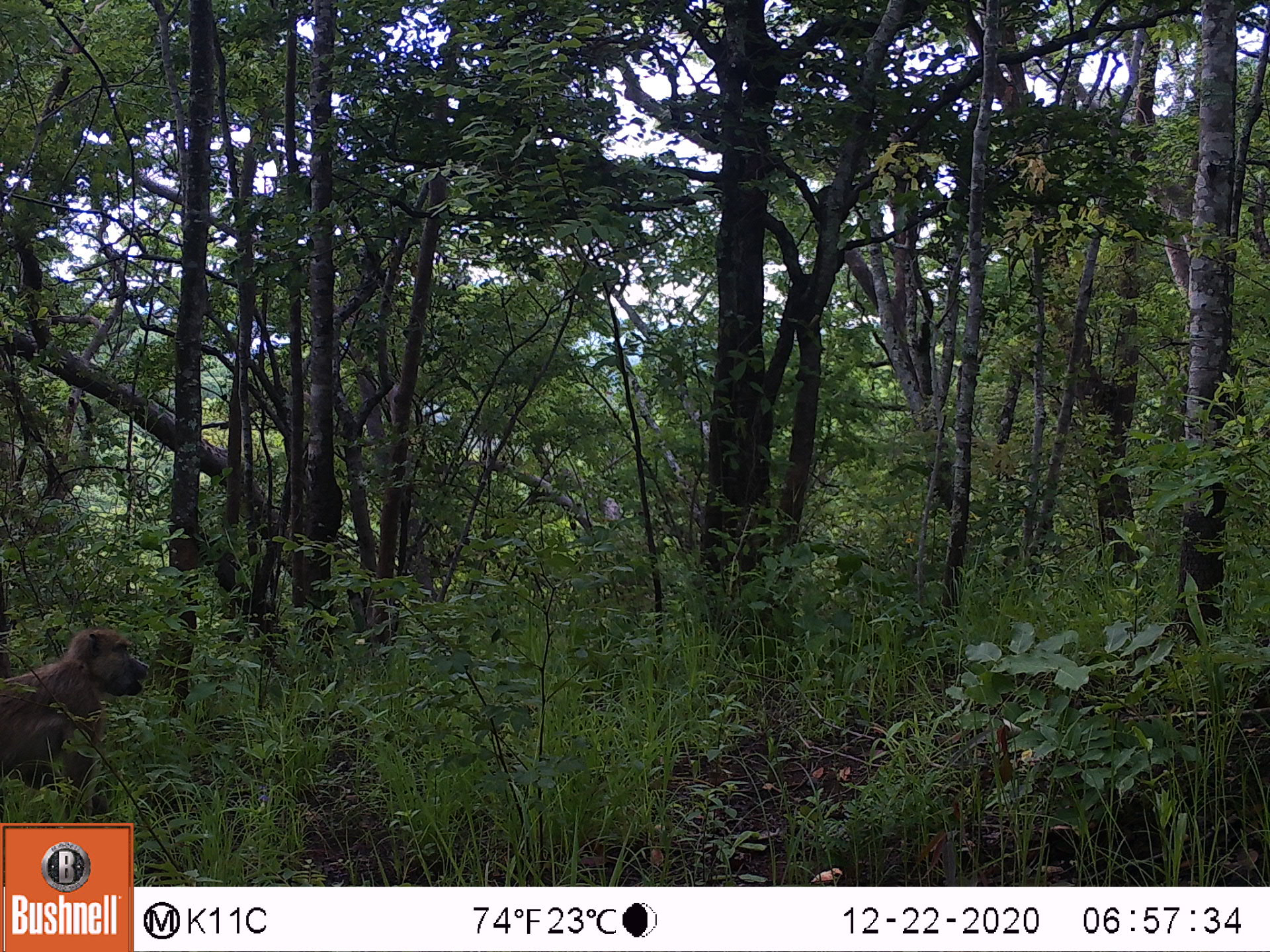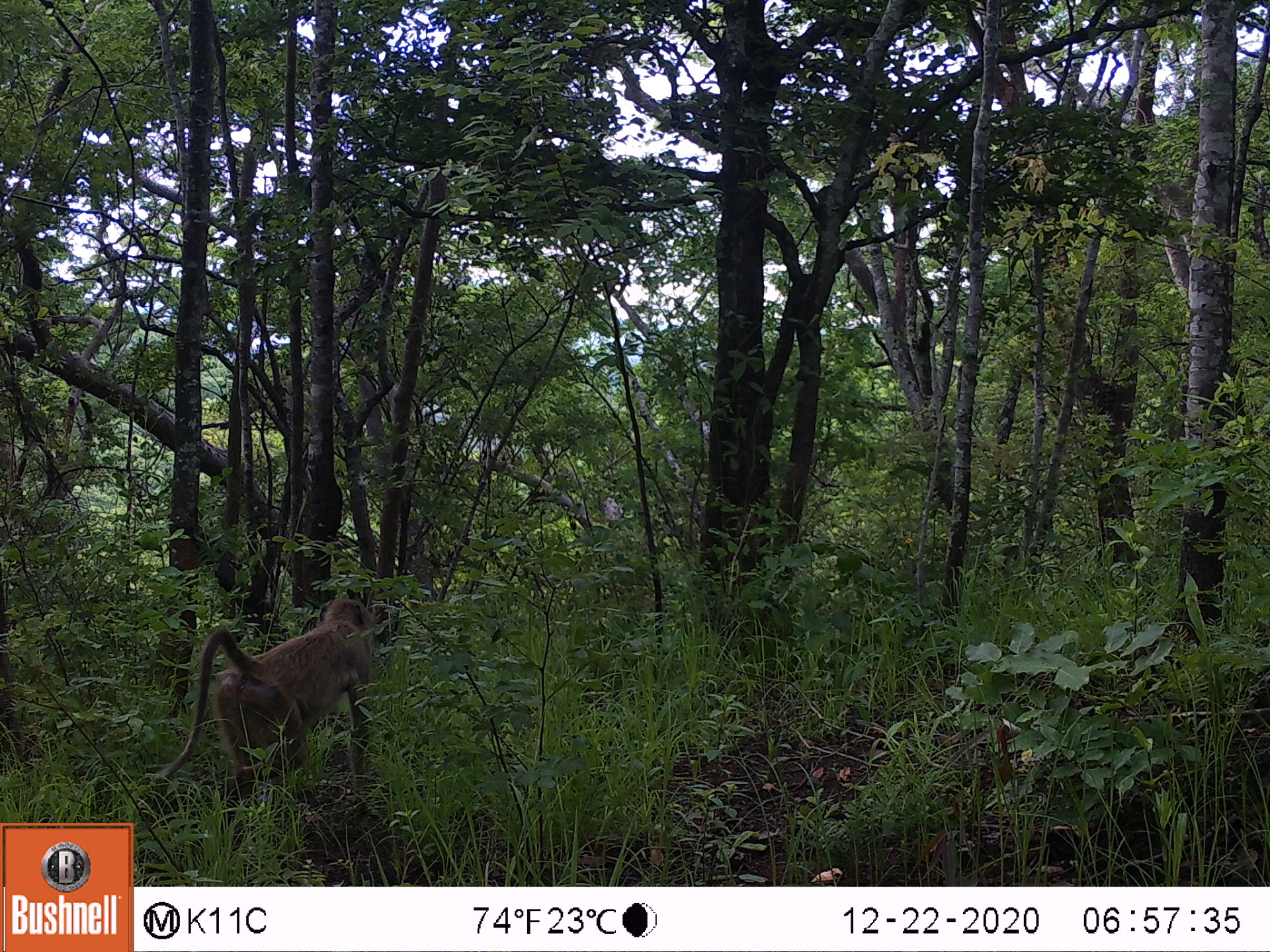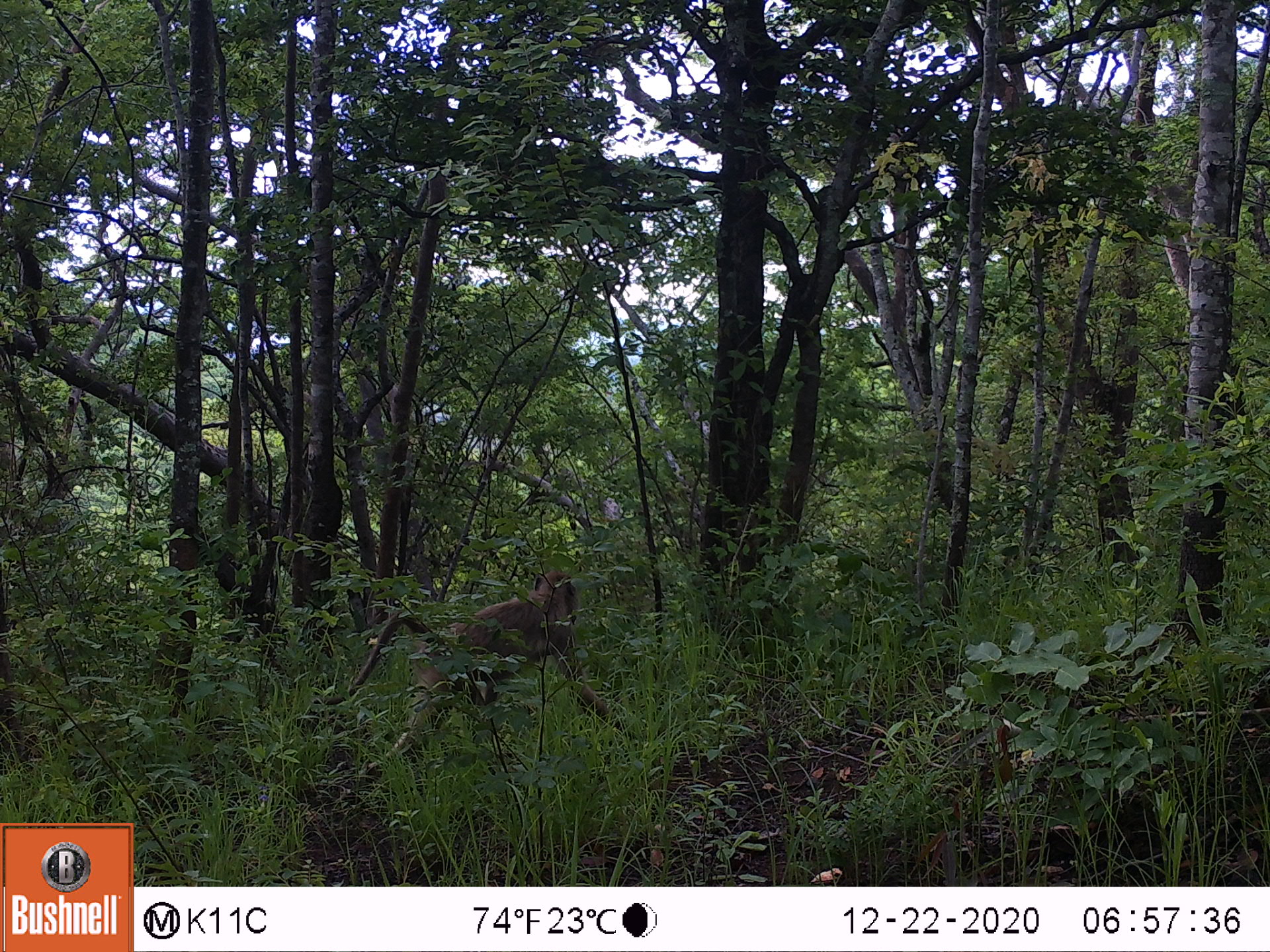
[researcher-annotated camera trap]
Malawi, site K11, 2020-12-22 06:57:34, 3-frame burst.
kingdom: Animalia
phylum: Chordata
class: Mammalia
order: Primates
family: Cercopithecidae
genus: Papio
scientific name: Papio cynocephalus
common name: yellow baboon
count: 1